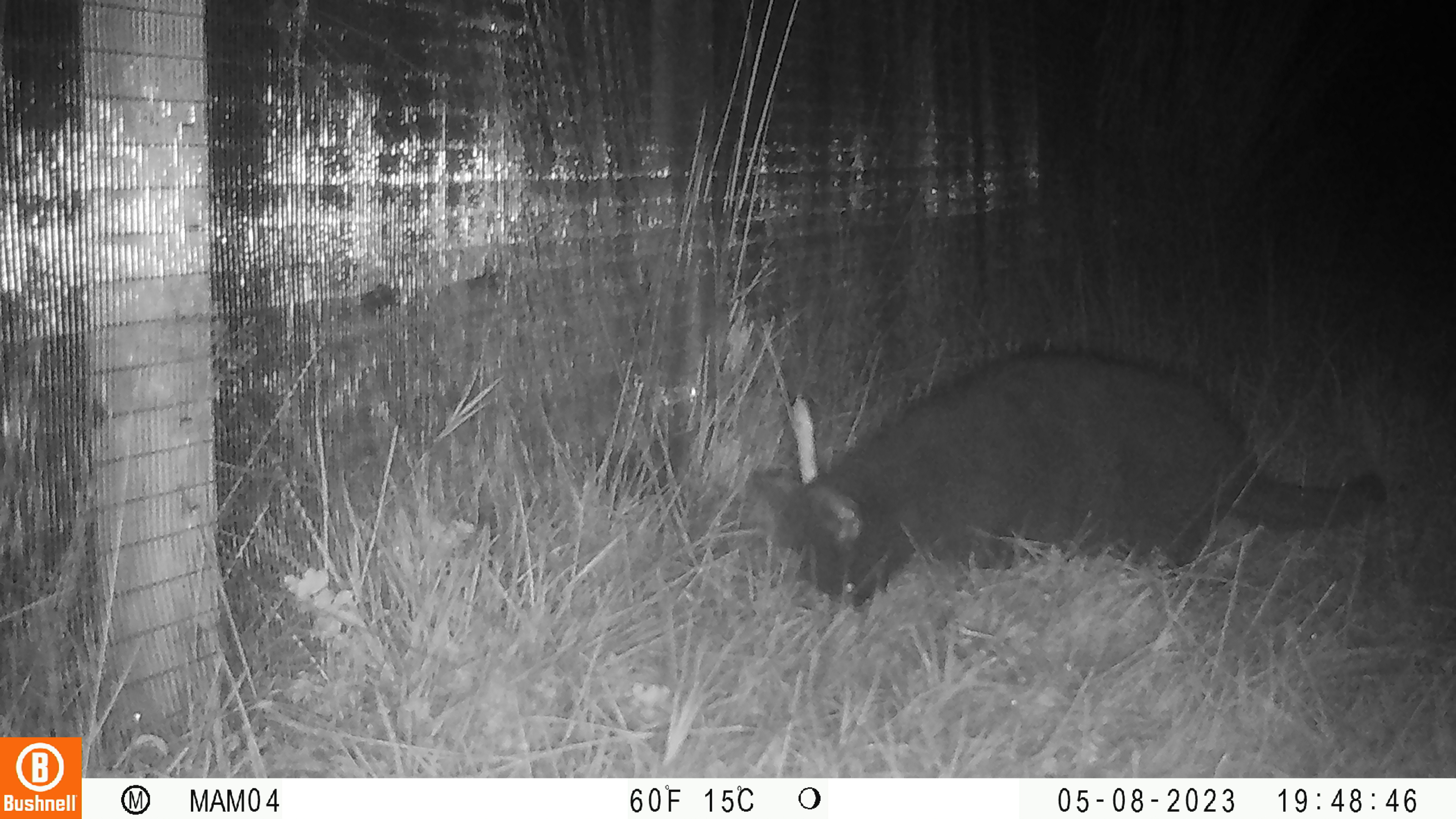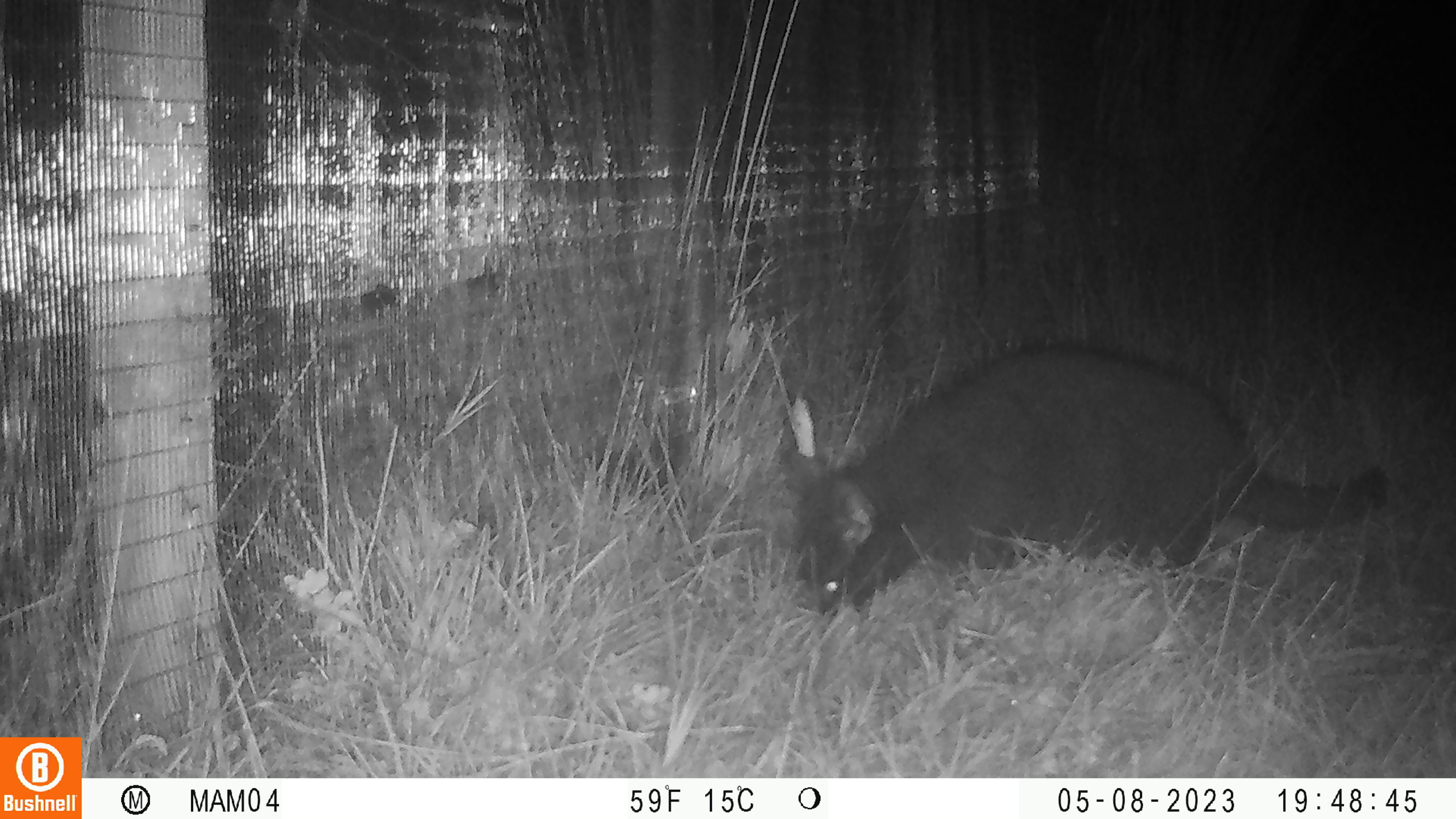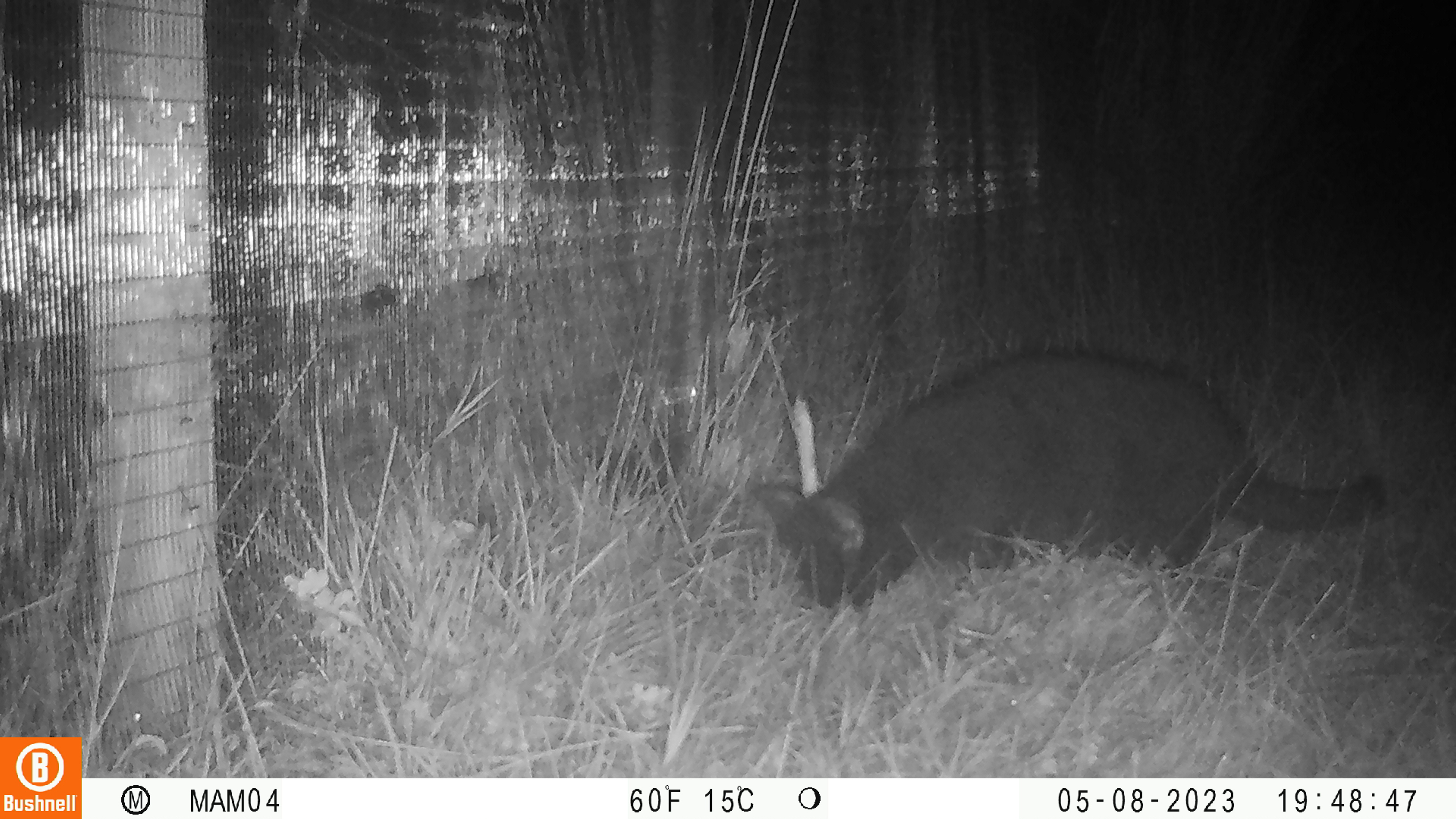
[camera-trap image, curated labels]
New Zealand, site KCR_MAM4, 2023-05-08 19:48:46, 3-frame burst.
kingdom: Animalia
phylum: Chordata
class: Mammalia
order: Carnivora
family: Felidae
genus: Felis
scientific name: Felis catus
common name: domestic cat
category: cat